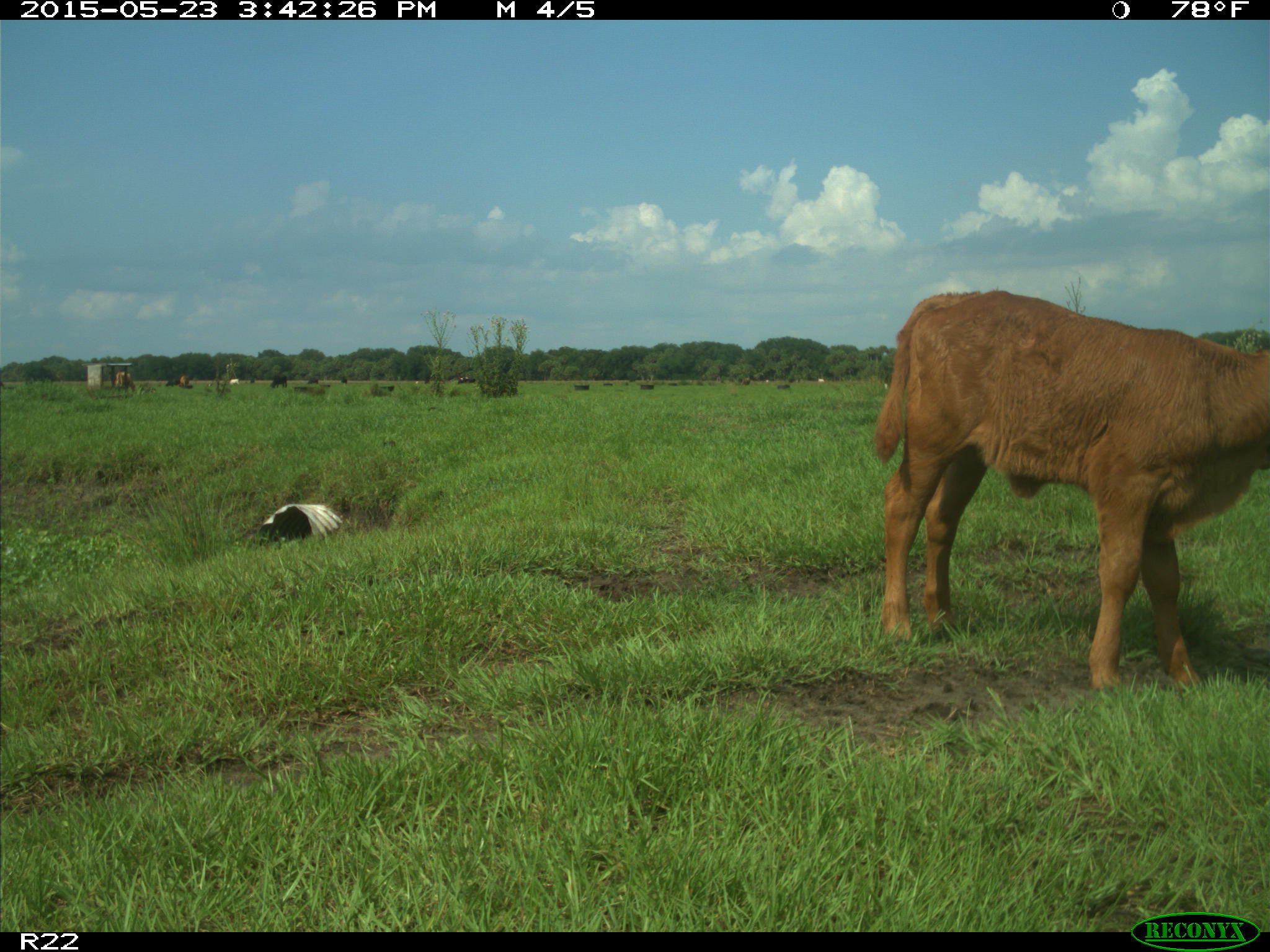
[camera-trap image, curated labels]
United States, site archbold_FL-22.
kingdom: Animalia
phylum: Chordata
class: Mammalia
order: Artiodactyla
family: Bovidae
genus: Bos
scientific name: Bos taurus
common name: domestic cow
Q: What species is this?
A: Bos taurus (domestic cow).